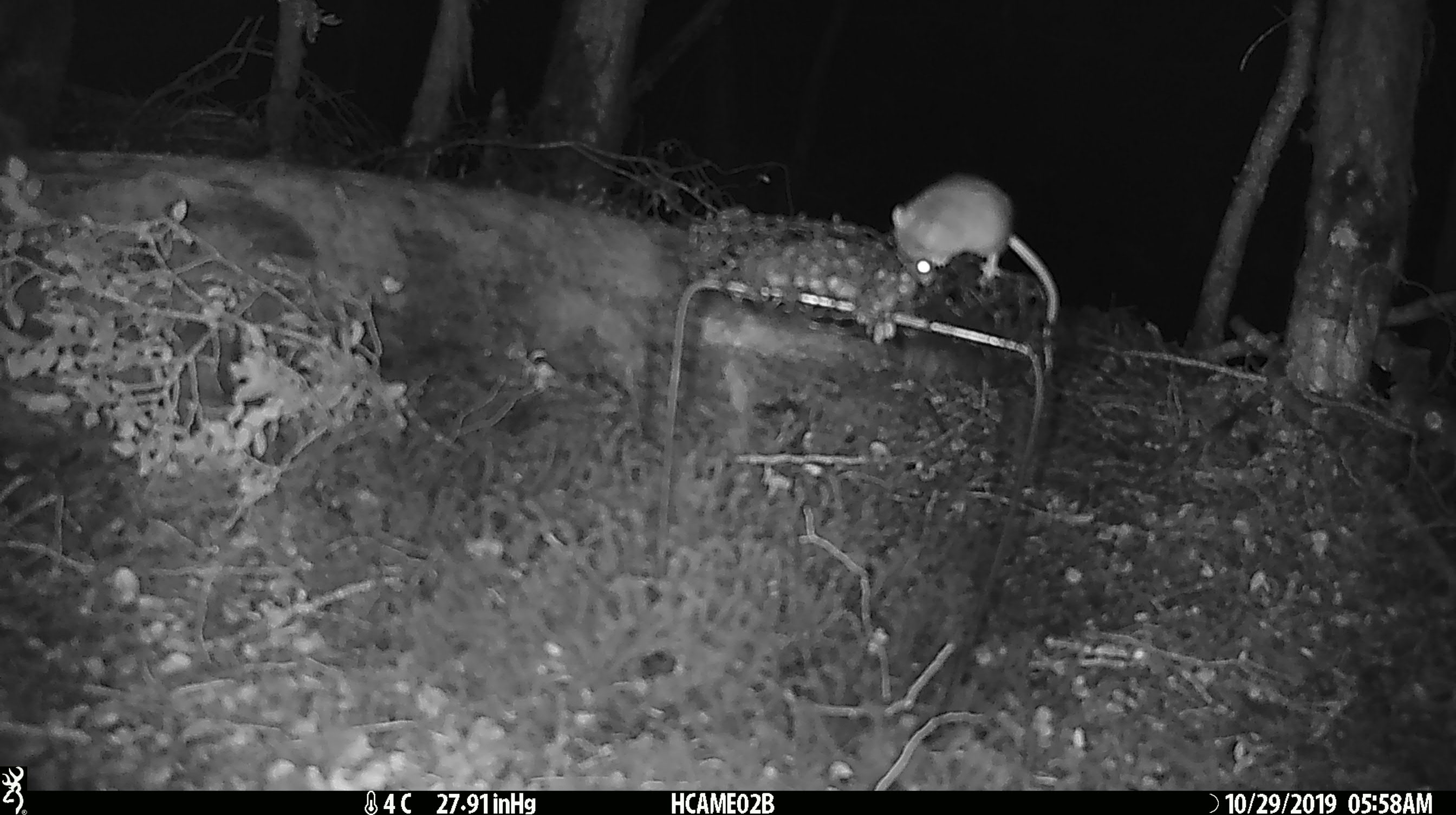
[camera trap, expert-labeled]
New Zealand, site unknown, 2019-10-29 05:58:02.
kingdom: Animalia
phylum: Chordata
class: Mammalia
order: Rodentia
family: Muridae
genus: Mus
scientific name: Mus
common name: mouse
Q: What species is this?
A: Mouse (Mus).